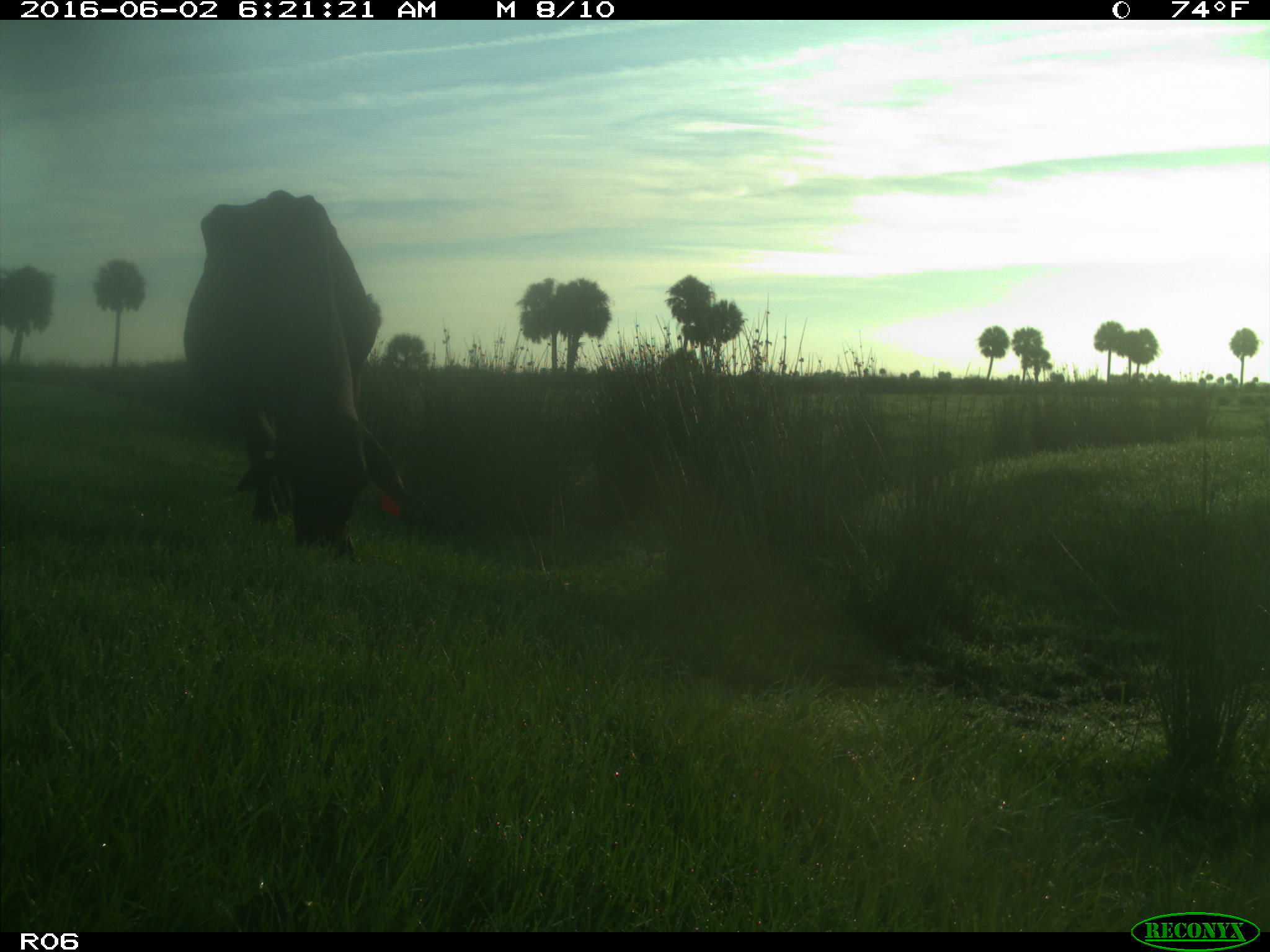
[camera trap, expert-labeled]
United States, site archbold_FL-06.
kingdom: Animalia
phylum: Chordata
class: Mammalia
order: Artiodactyla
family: Bovidae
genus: Bos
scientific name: Bos taurus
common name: domestic cow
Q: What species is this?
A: Bos taurus (domestic cow).